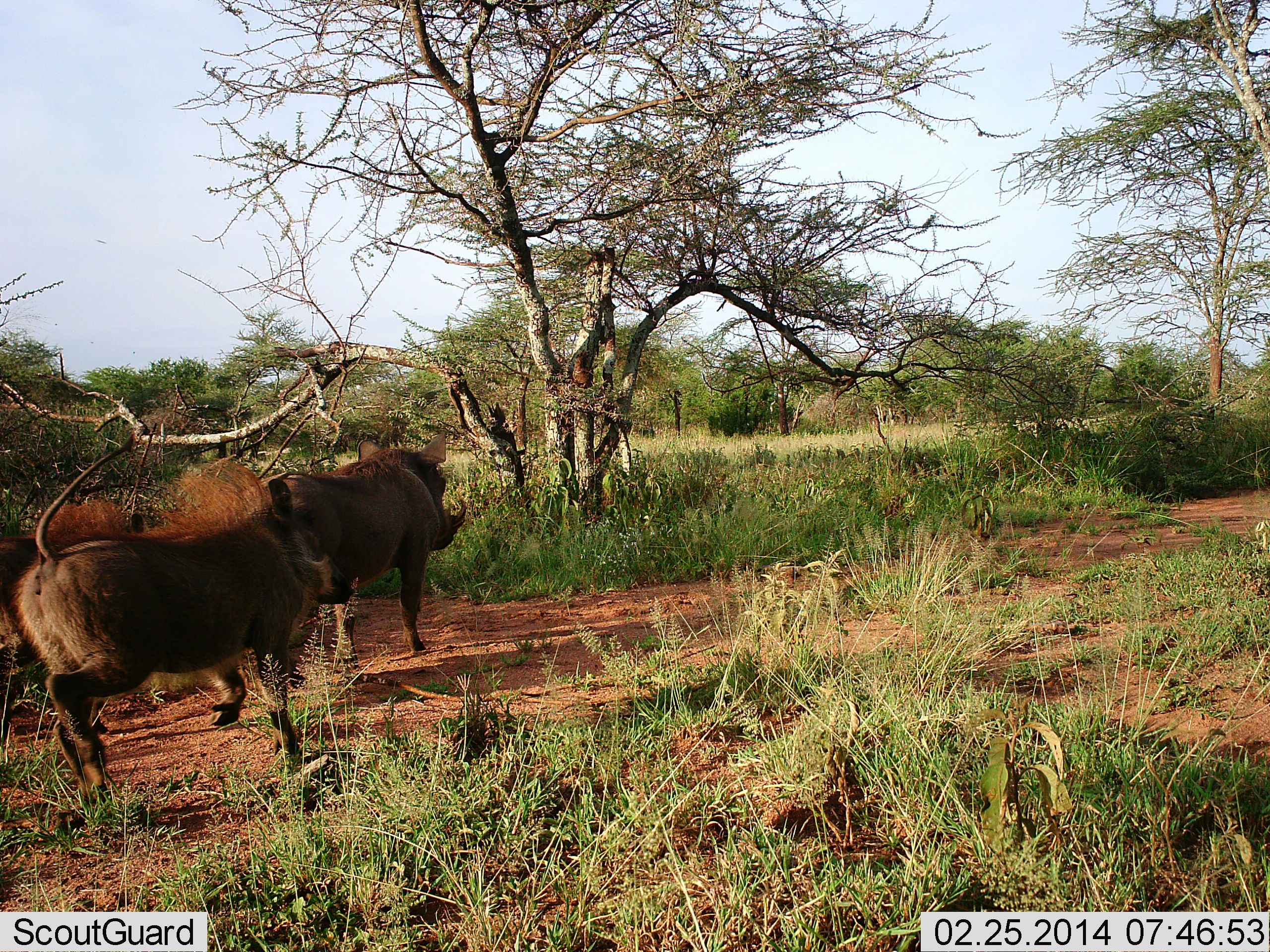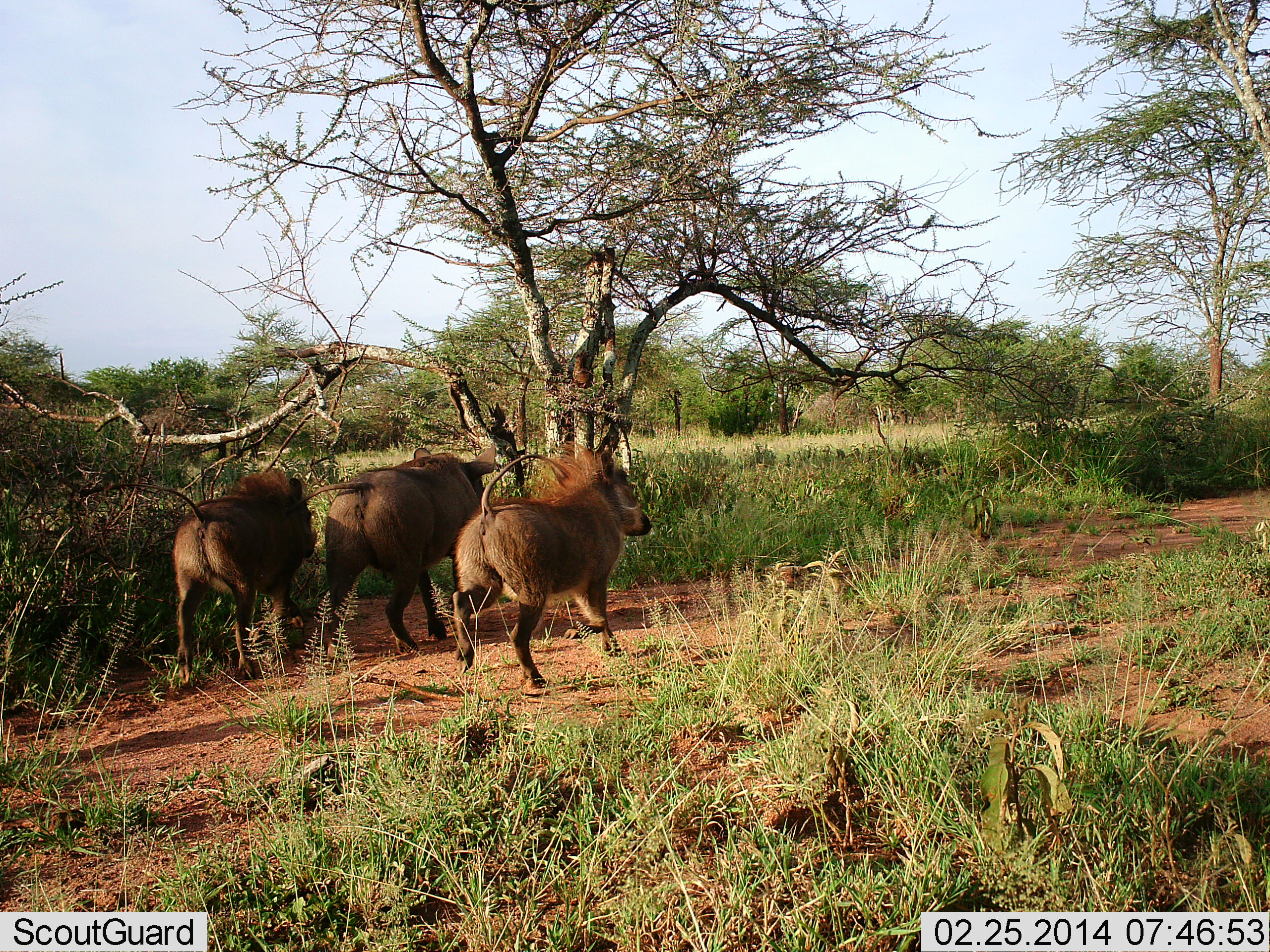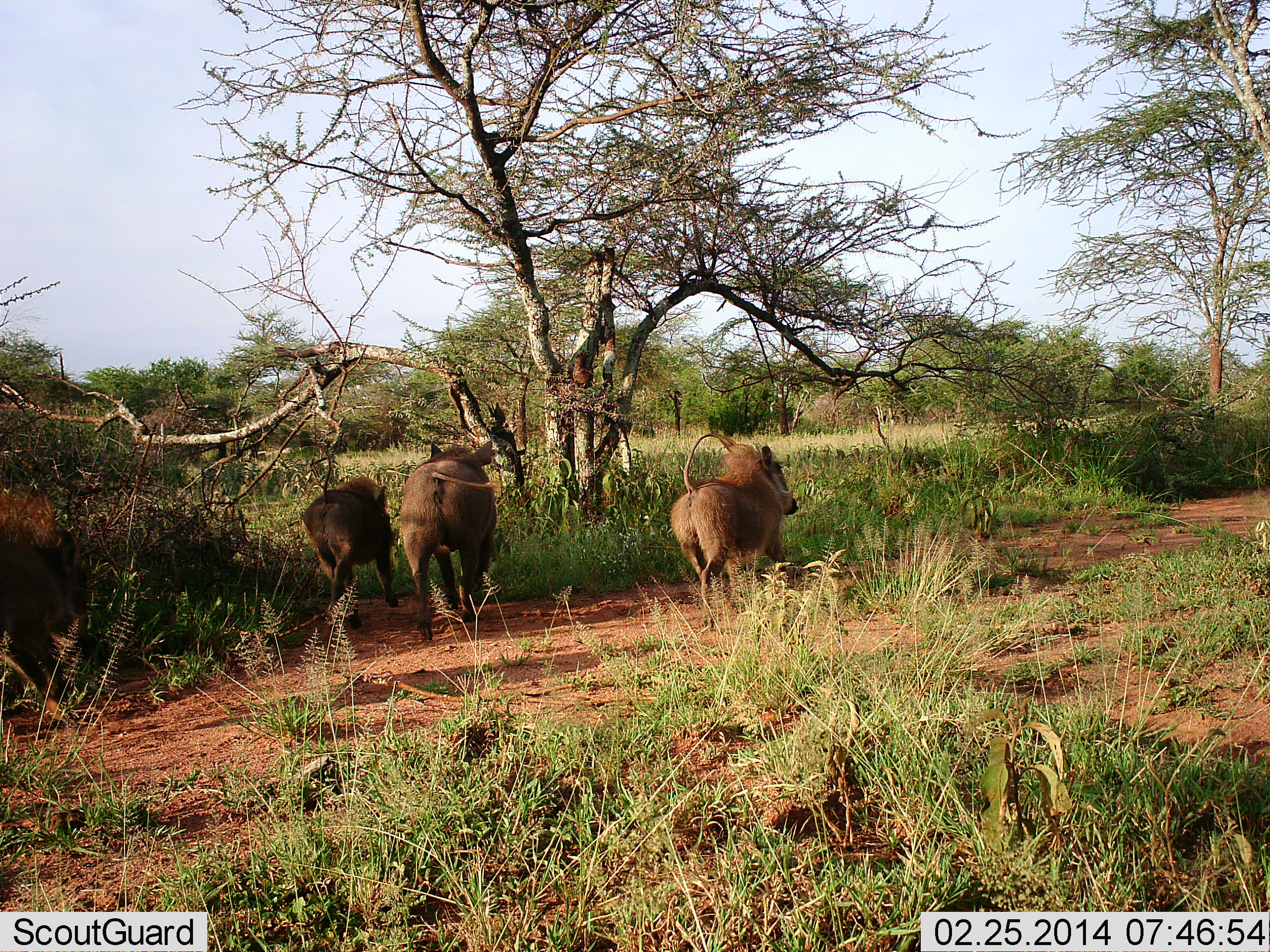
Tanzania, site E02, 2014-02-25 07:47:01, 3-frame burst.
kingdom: Animalia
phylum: Chordata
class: Mammalia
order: Artiodactyla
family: Suidae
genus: Phacochoerus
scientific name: Phacochoerus africanus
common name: warthog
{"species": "warthog (Phacochoerus africanus)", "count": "4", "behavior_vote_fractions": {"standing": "0%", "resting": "0%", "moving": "100%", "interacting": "0%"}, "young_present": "10%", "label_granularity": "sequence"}